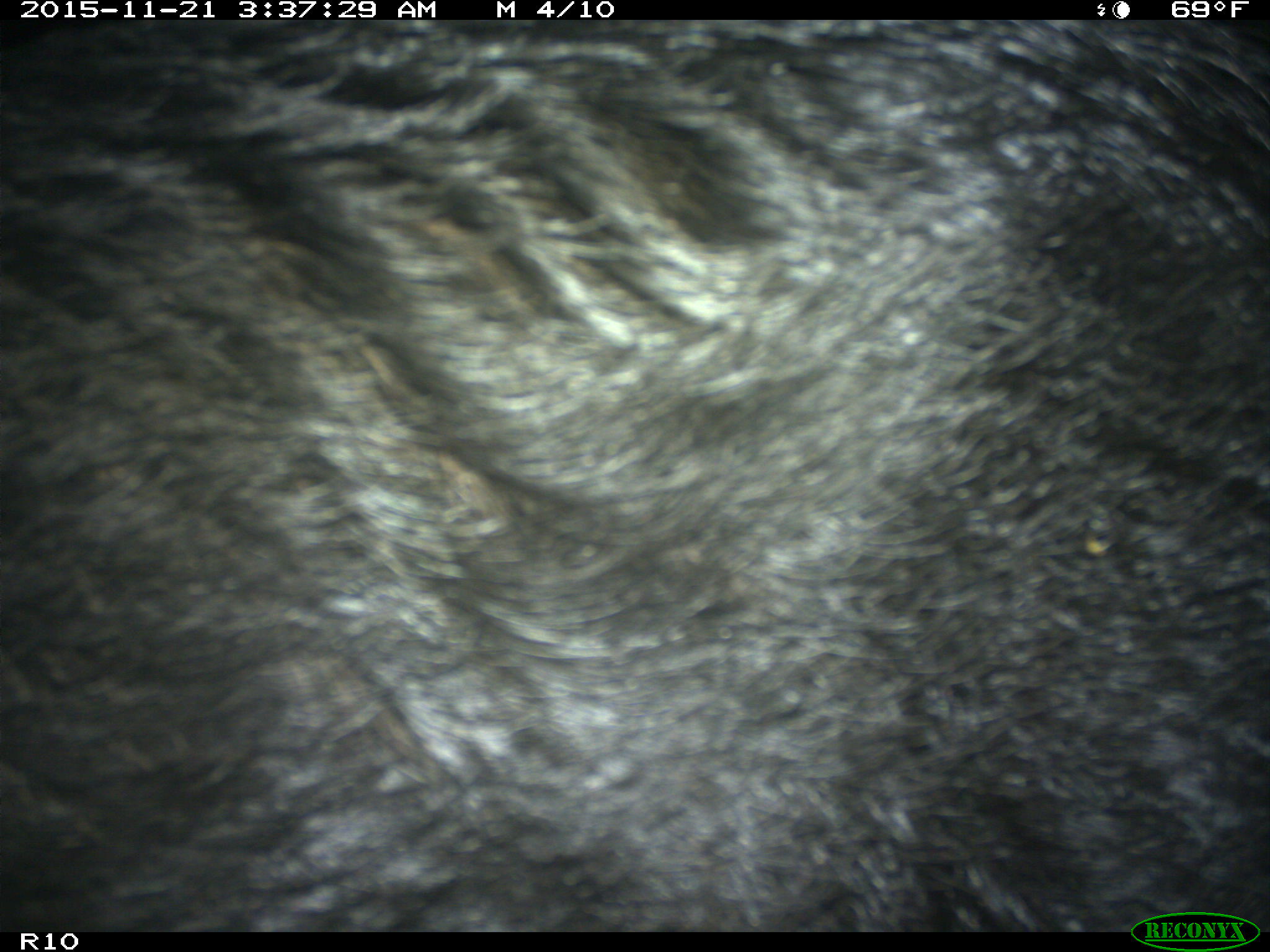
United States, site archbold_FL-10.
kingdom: Animalia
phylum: Chordata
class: Mammalia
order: Artiodactyla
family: Suidae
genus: Sus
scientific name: Sus scrofa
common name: wild boar